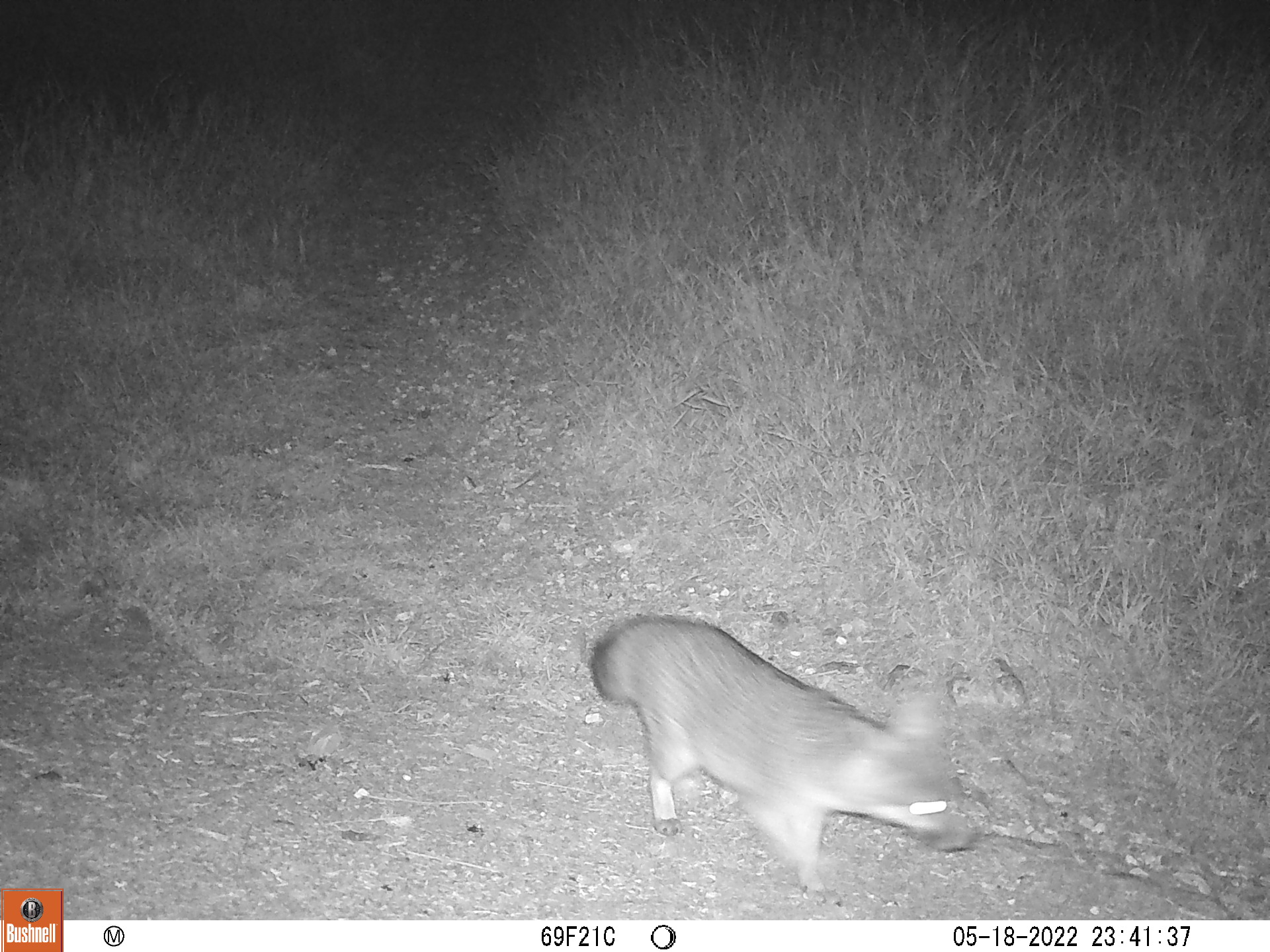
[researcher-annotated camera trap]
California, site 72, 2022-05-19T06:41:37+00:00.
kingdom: Animalia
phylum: Chordata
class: Mammalia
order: Carnivora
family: Canidae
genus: Urocyon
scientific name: Urocyon cinereoargenteus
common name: gray fox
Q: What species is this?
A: Gray fox (Urocyon cinereoargenteus).